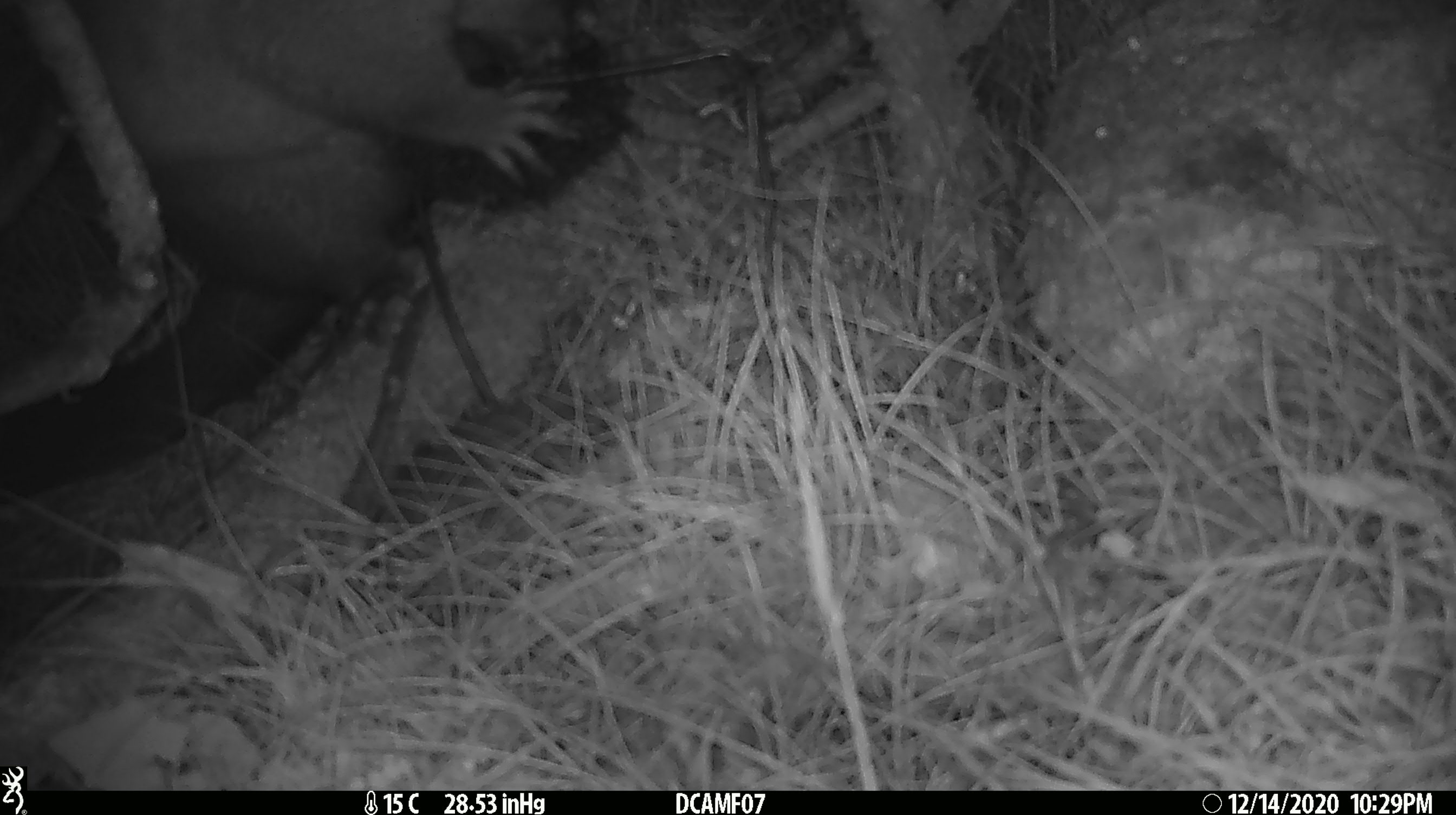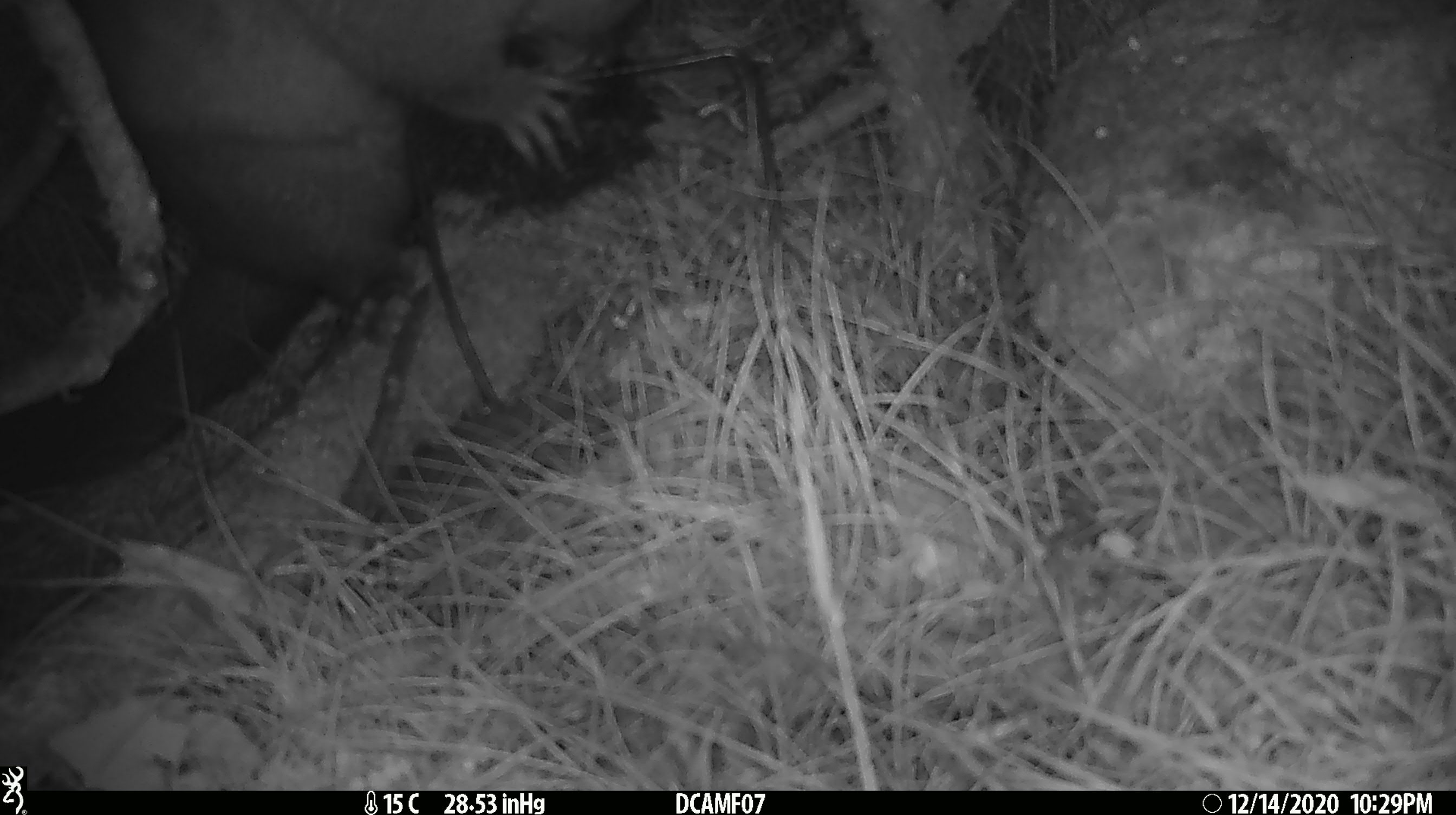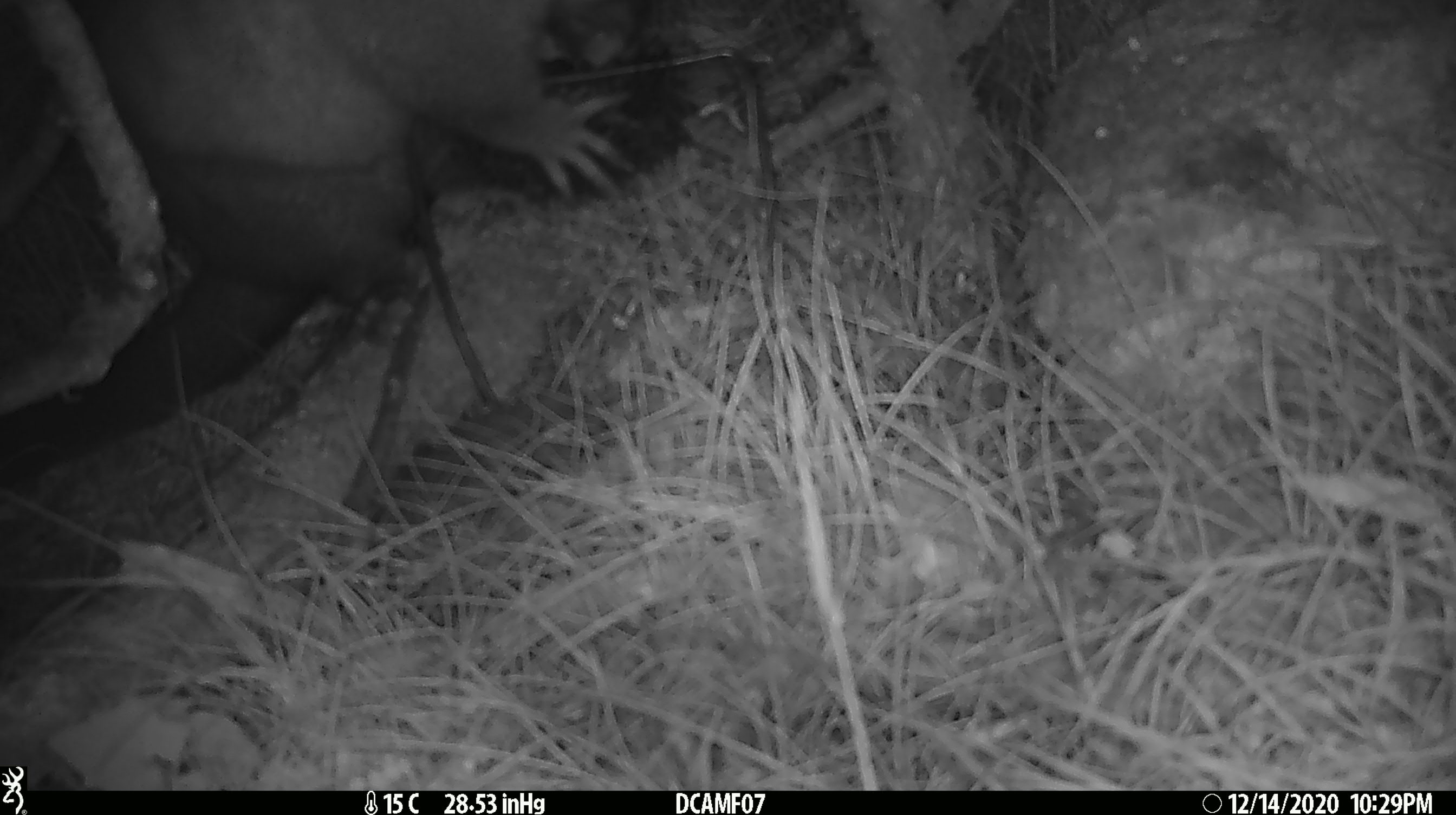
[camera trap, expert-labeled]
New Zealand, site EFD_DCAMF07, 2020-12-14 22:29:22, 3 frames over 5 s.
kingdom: Animalia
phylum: Chordata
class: Mammalia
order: Diprotodontia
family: Phalangeridae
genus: Trichosurus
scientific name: Trichosurus vulpecula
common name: common brushtail possum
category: possum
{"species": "possum (common brushtail possum) (Trichosurus vulpecula)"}